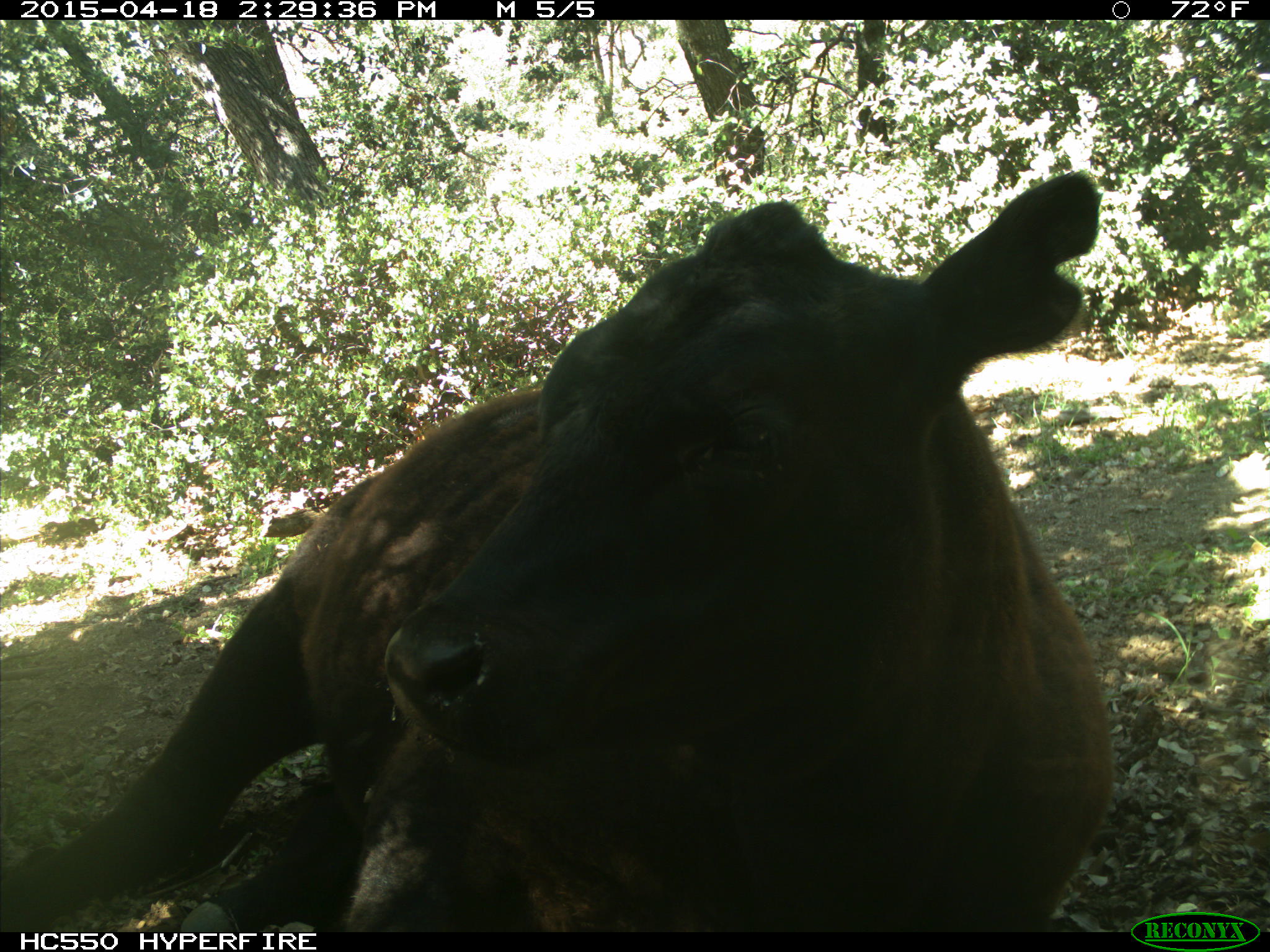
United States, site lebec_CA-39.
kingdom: Animalia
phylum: Chordata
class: Mammalia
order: Artiodactyla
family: Bovidae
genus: Bos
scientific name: Bos taurus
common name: domestic cow